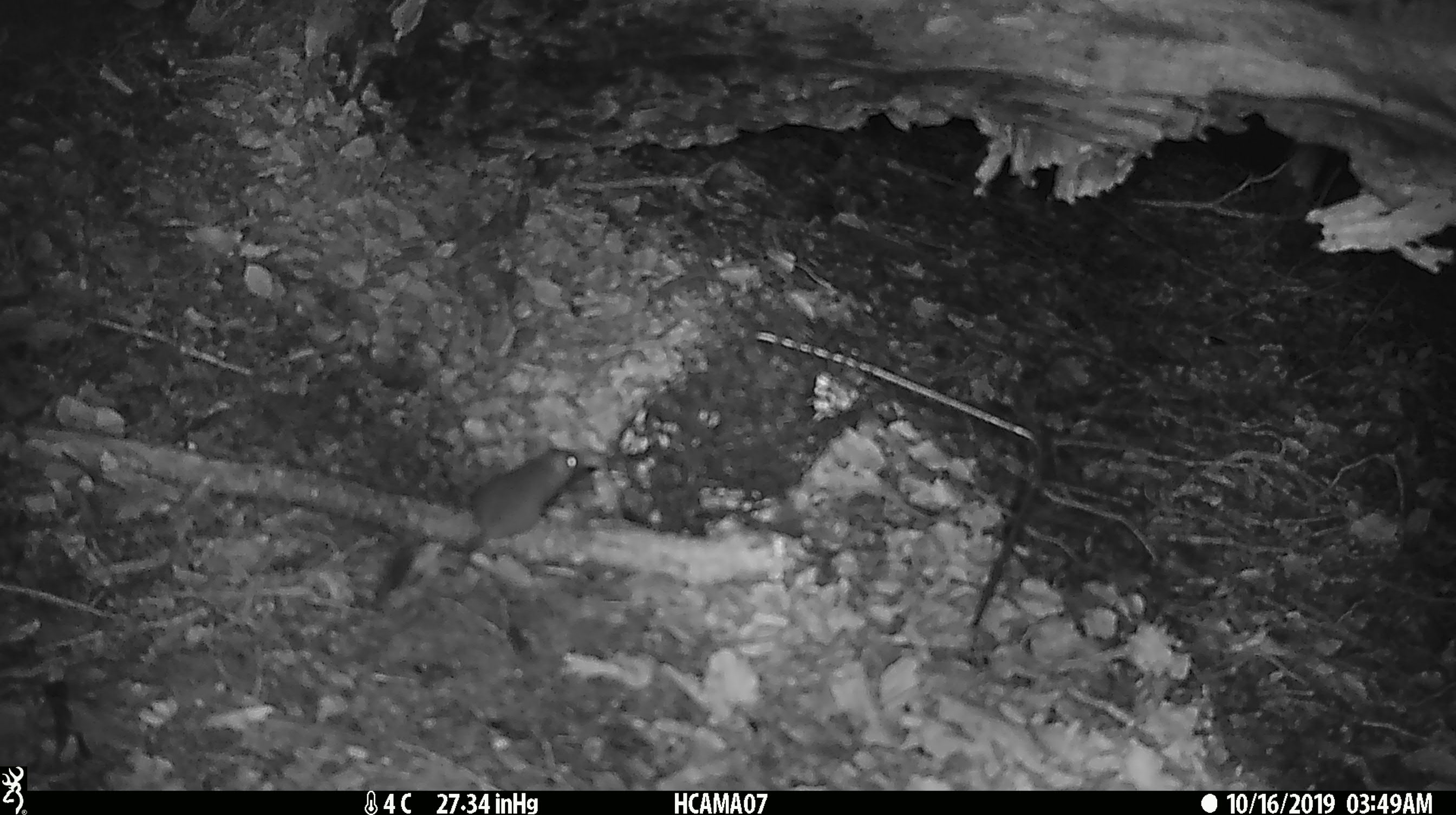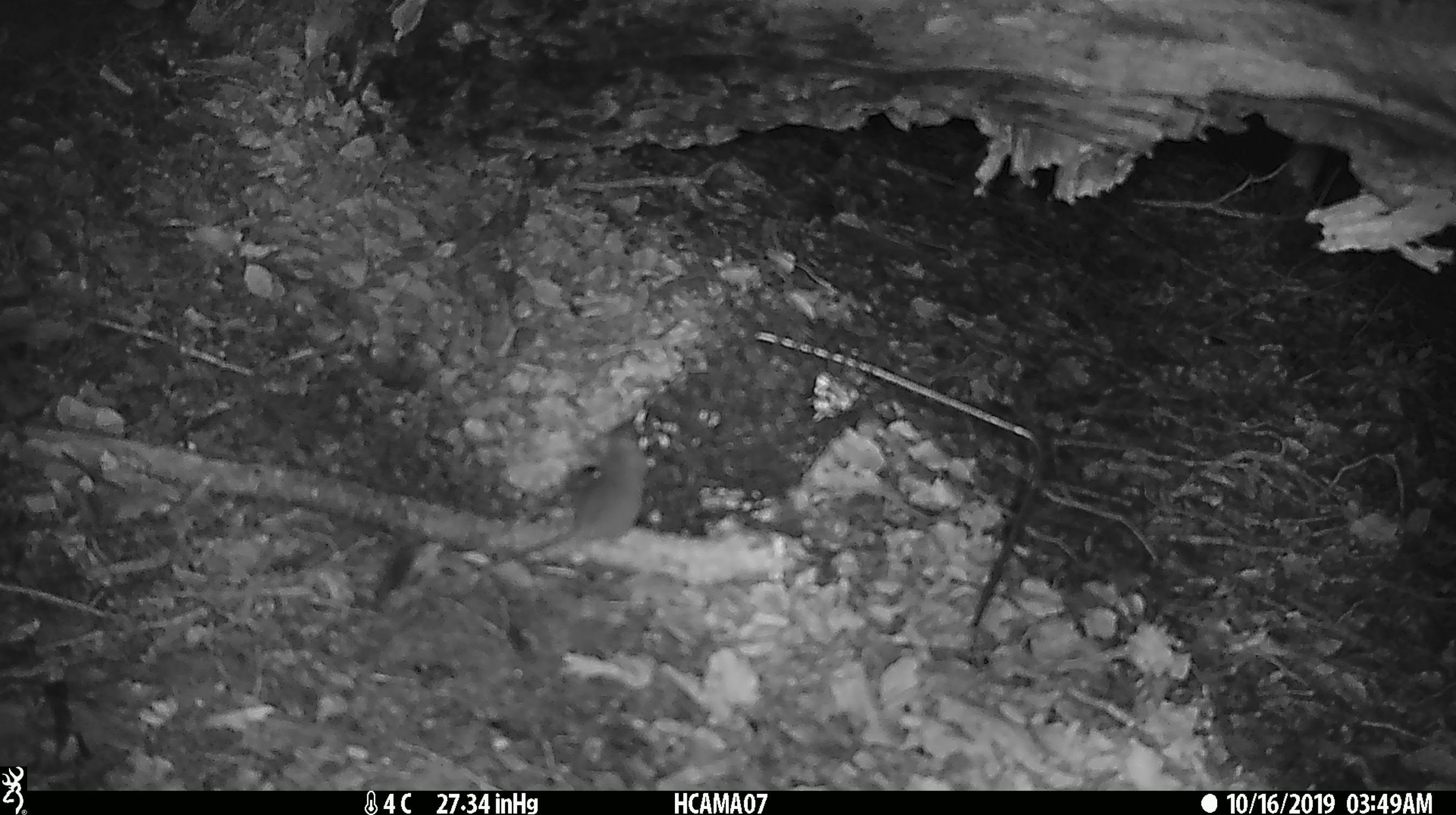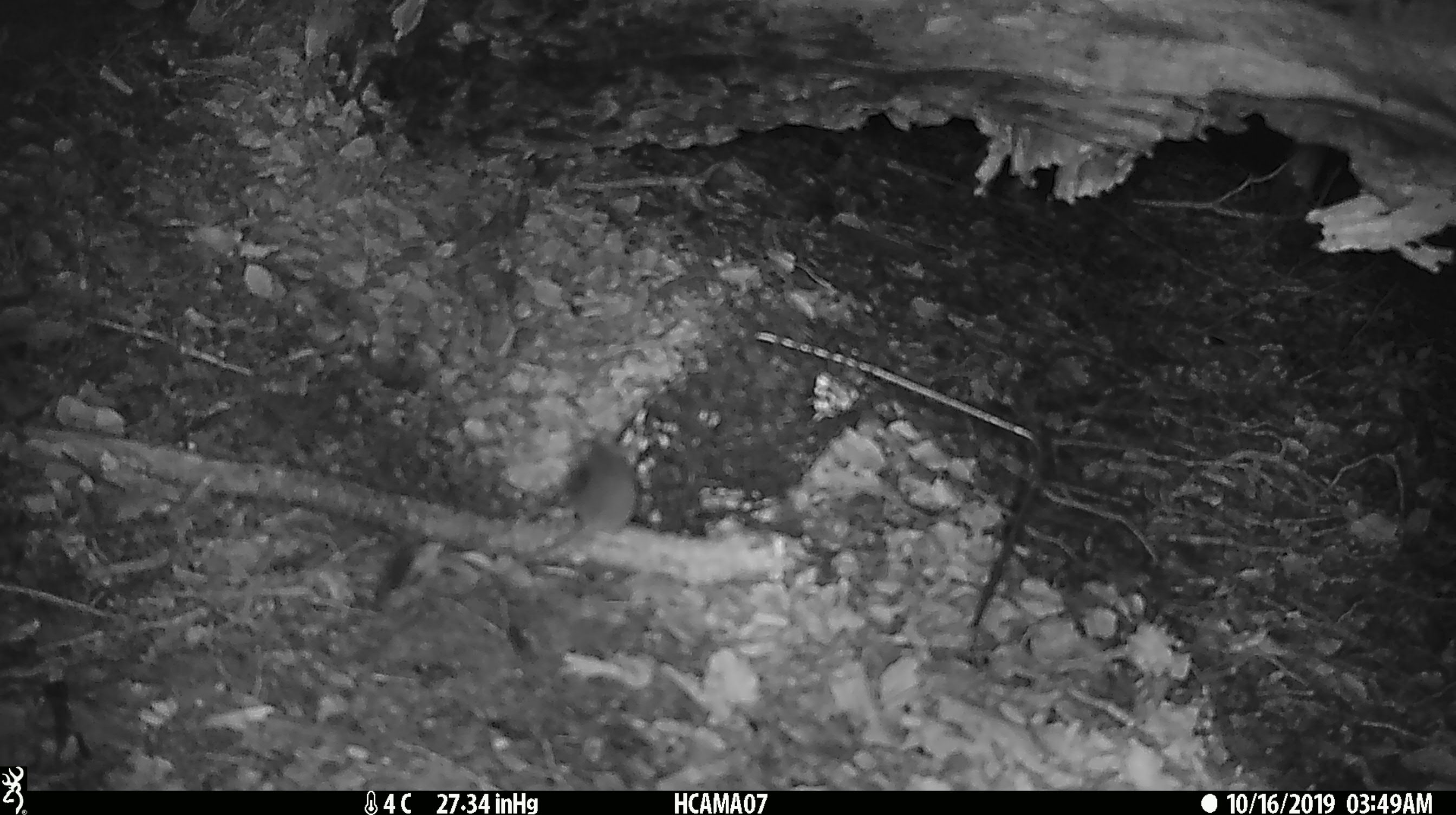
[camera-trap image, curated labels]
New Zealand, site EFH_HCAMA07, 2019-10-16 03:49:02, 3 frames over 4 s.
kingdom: Animalia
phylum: Chordata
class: Mammalia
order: Rodentia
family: Muridae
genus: Mus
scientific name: Mus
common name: mouse